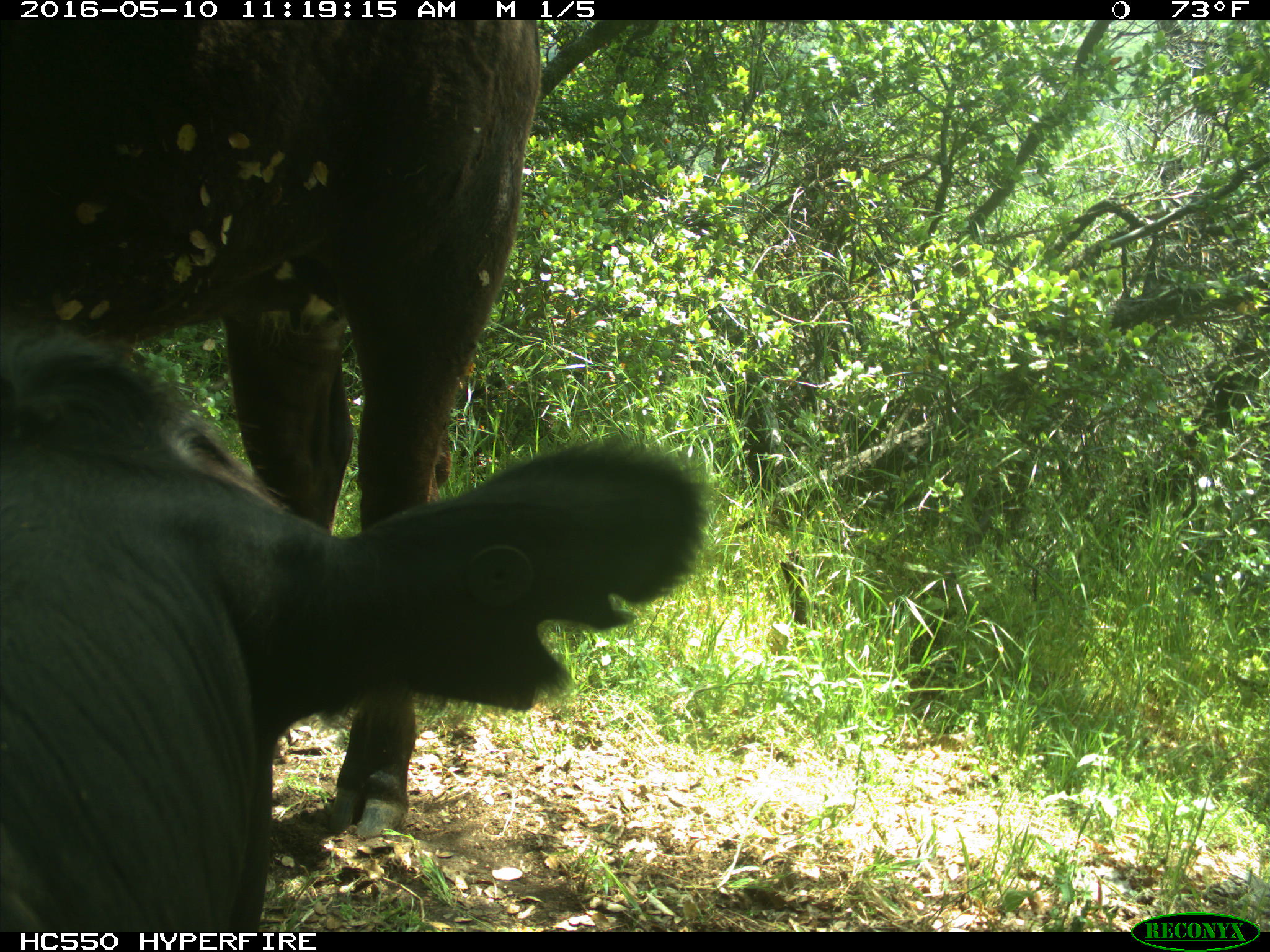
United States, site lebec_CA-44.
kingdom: Animalia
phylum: Chordata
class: Mammalia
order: Artiodactyla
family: Bovidae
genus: Bos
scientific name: Bos taurus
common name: domestic cow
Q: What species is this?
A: Bos taurus (domestic cow).